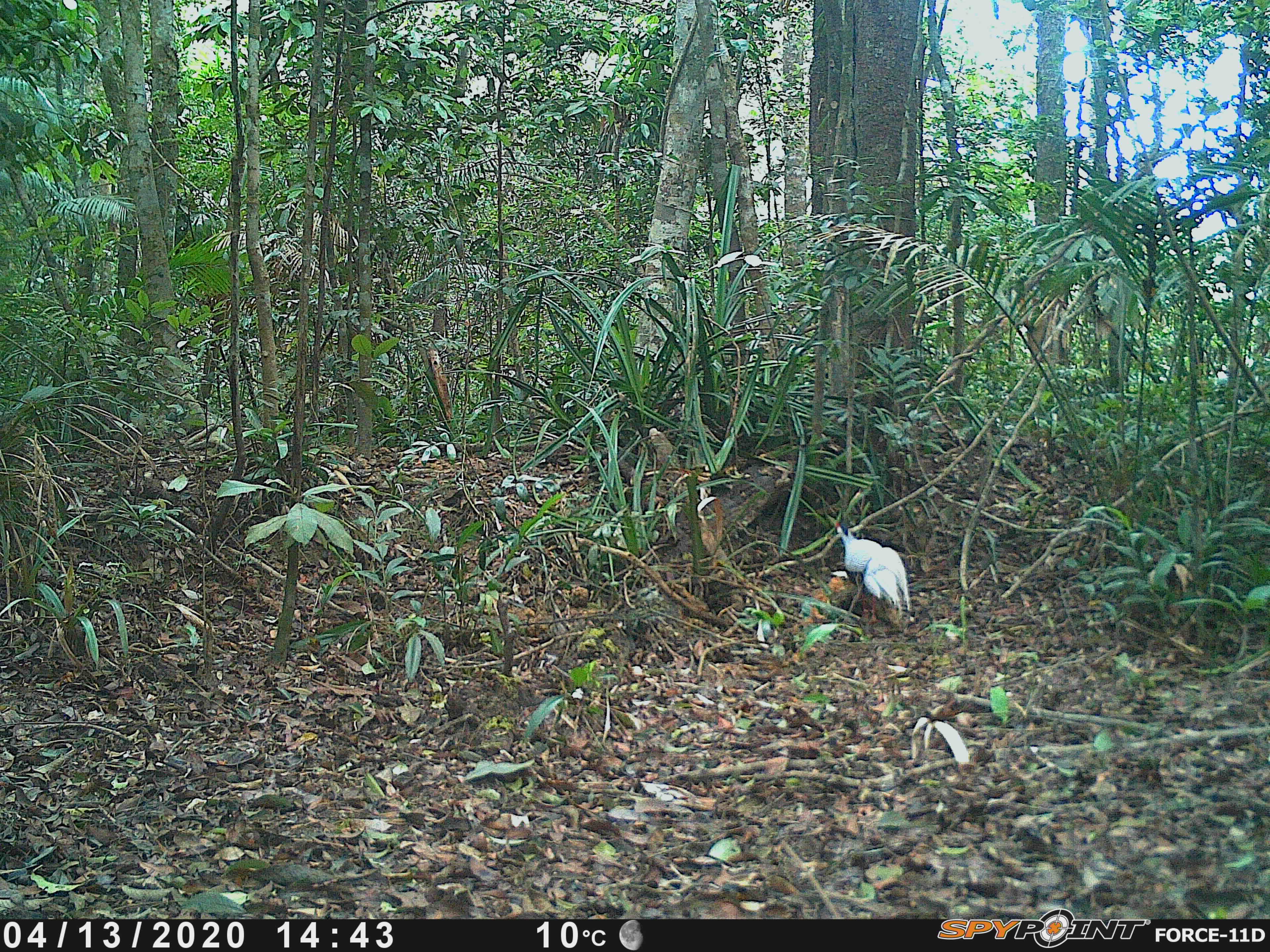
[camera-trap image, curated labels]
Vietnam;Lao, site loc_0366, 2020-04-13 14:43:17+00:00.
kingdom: Animalia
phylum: Chordata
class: Aves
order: Galliformes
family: Phasianidae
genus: Lophura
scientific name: Lophura nycthemera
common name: silver pheasant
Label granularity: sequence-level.